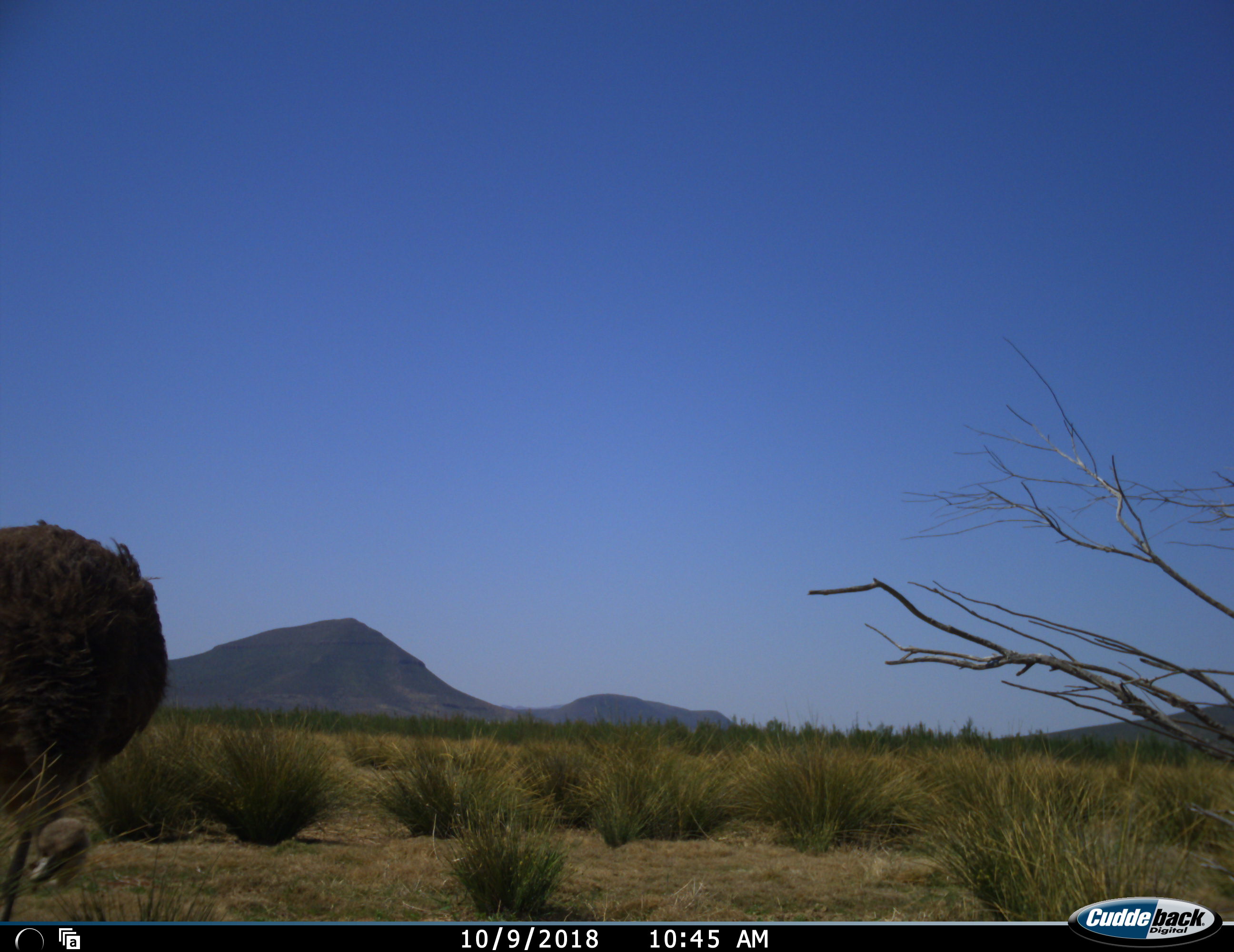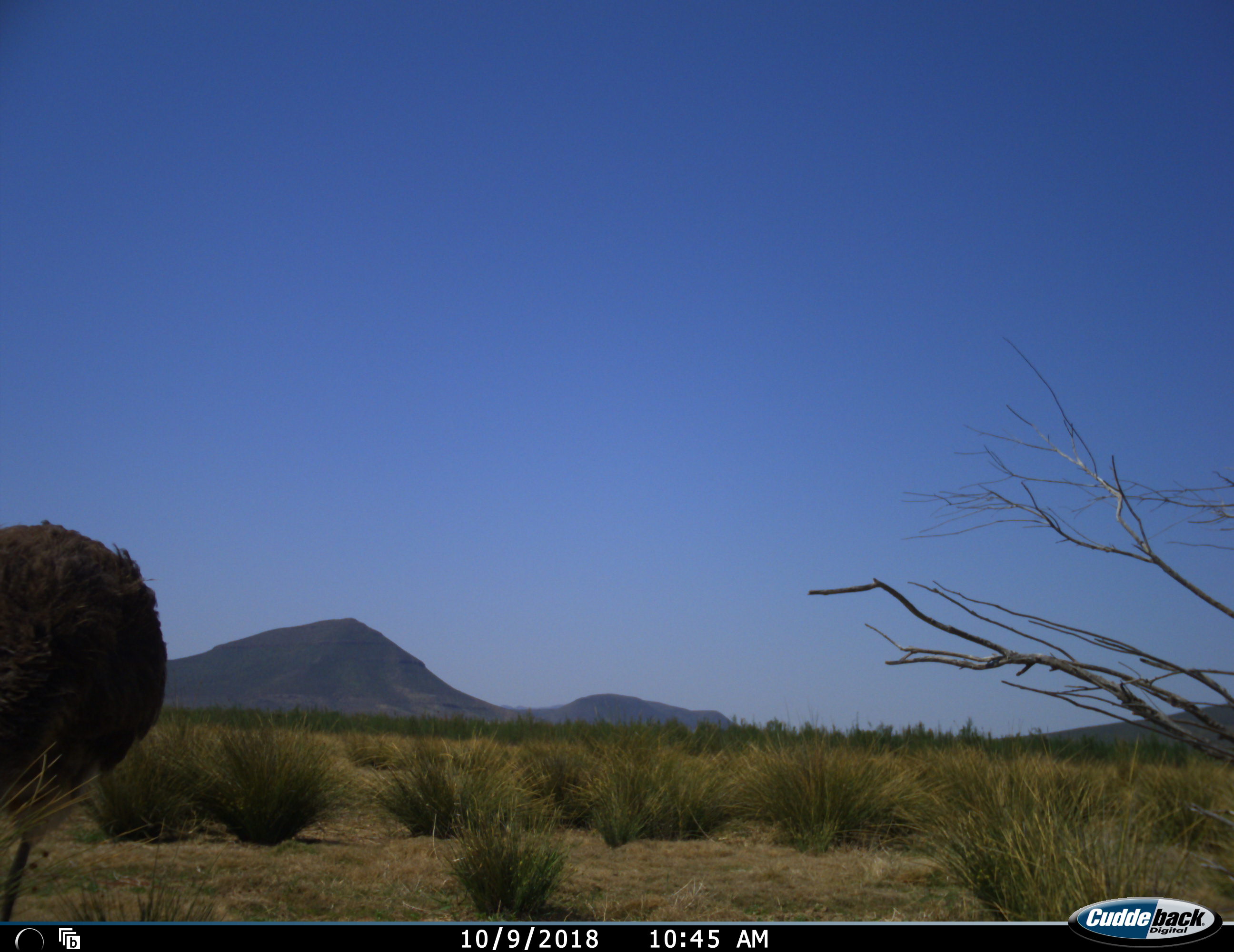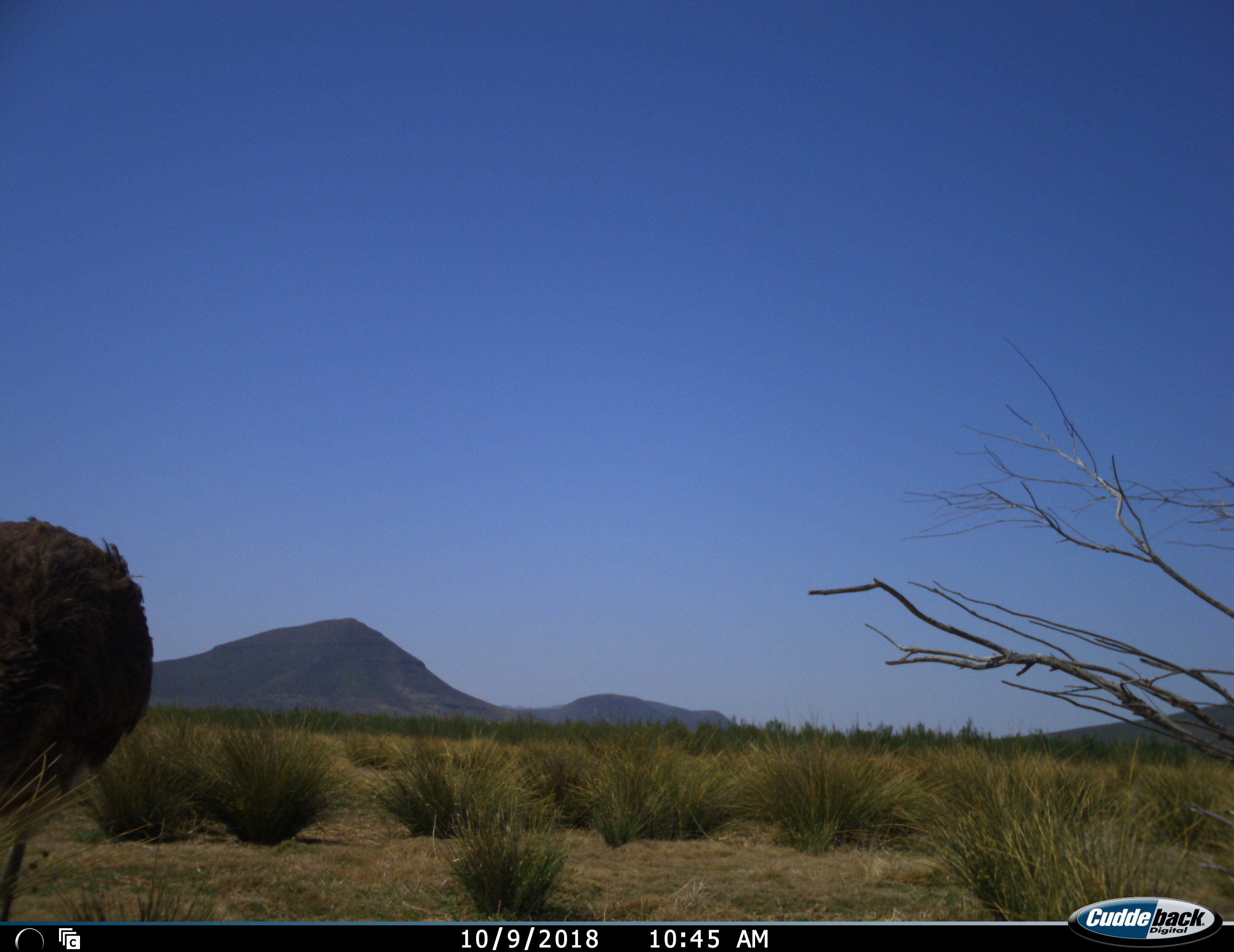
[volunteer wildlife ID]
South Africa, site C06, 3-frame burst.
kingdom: Animalia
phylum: Chordata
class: Aves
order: Struthioniformes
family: Struthionidae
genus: Struthio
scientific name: Struthio camelus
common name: ostrich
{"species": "ostrich (Struthio camelus)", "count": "1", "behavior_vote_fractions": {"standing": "70%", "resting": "0%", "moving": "10%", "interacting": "0%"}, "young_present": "0%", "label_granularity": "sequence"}